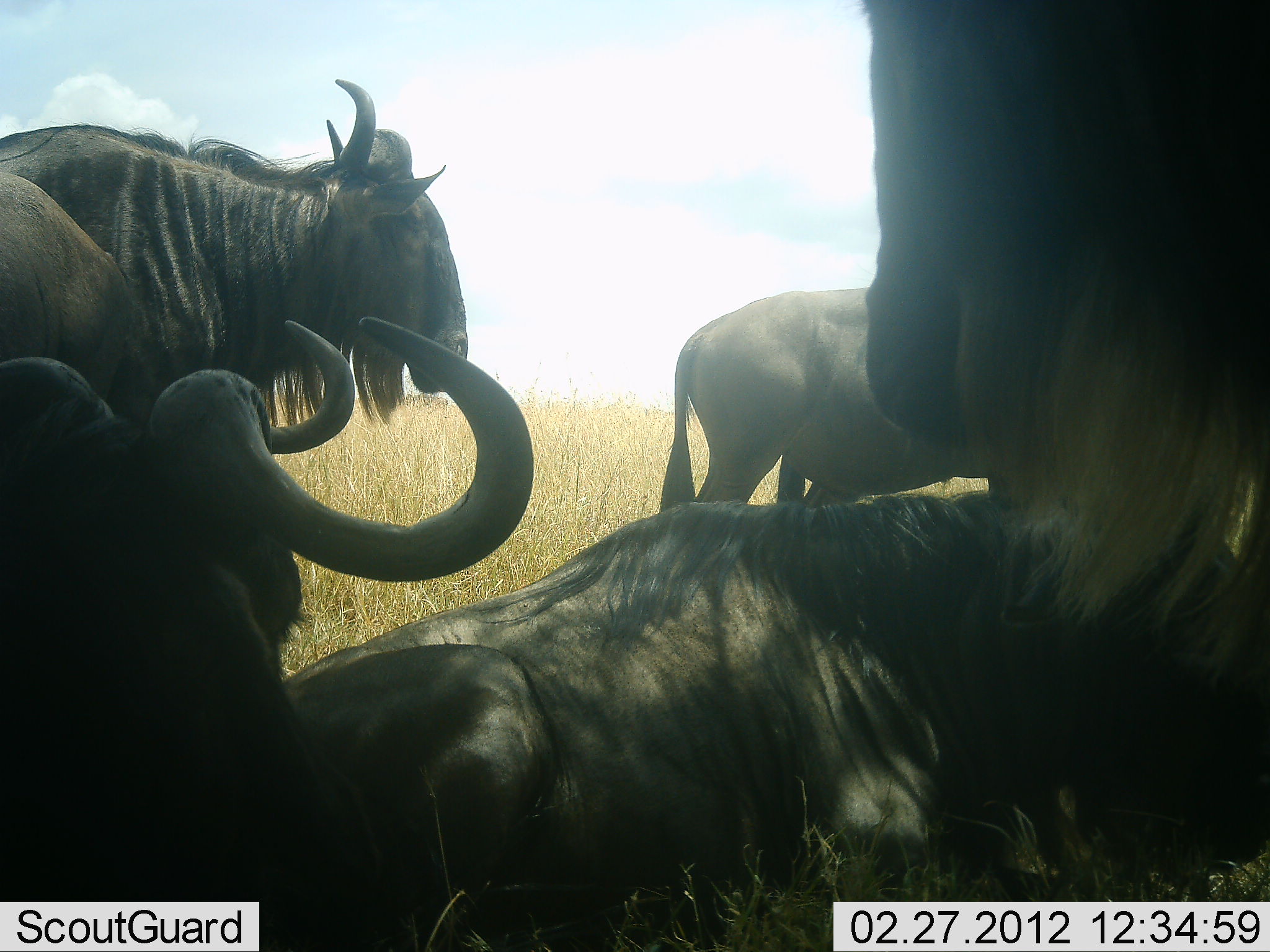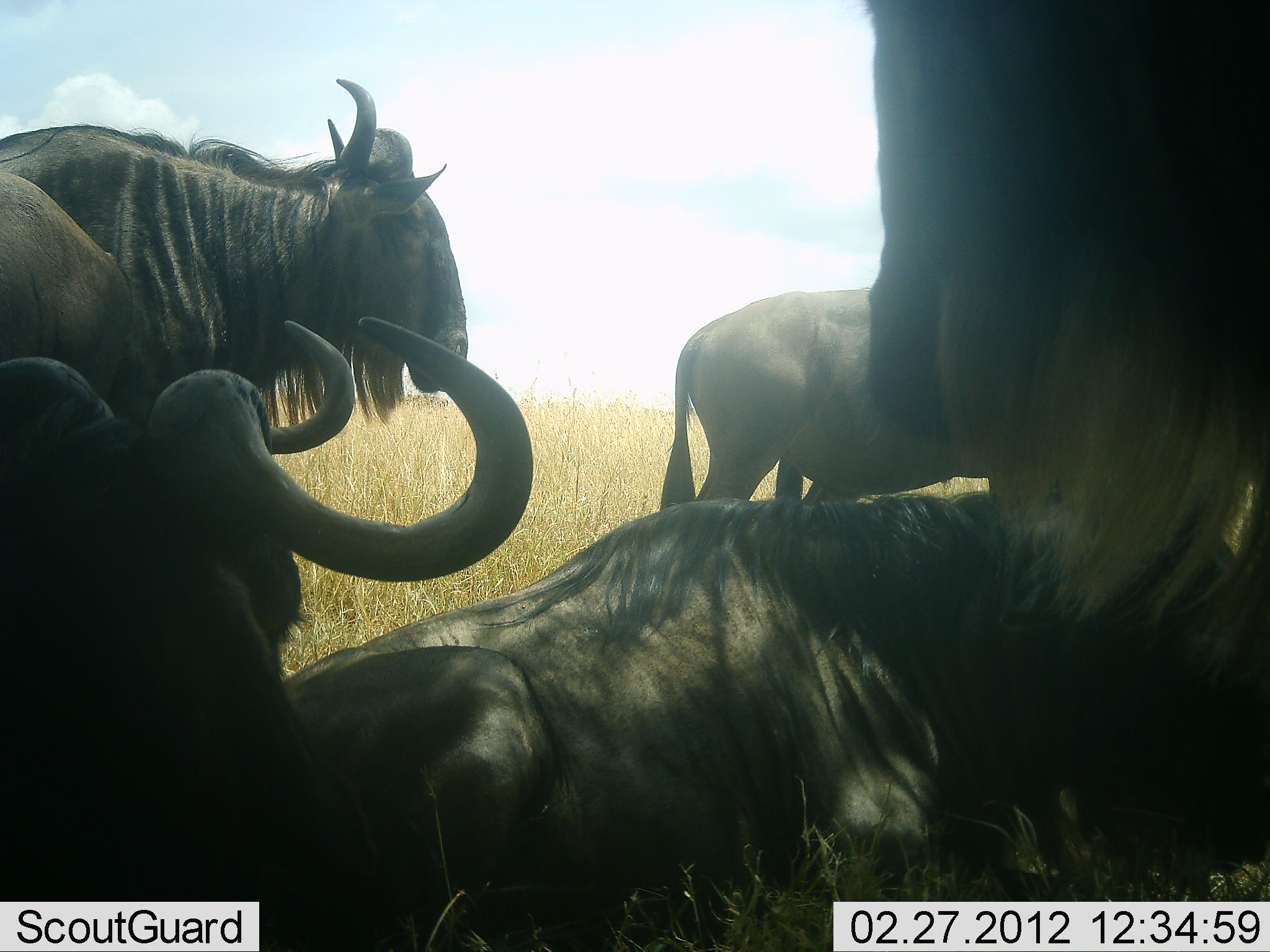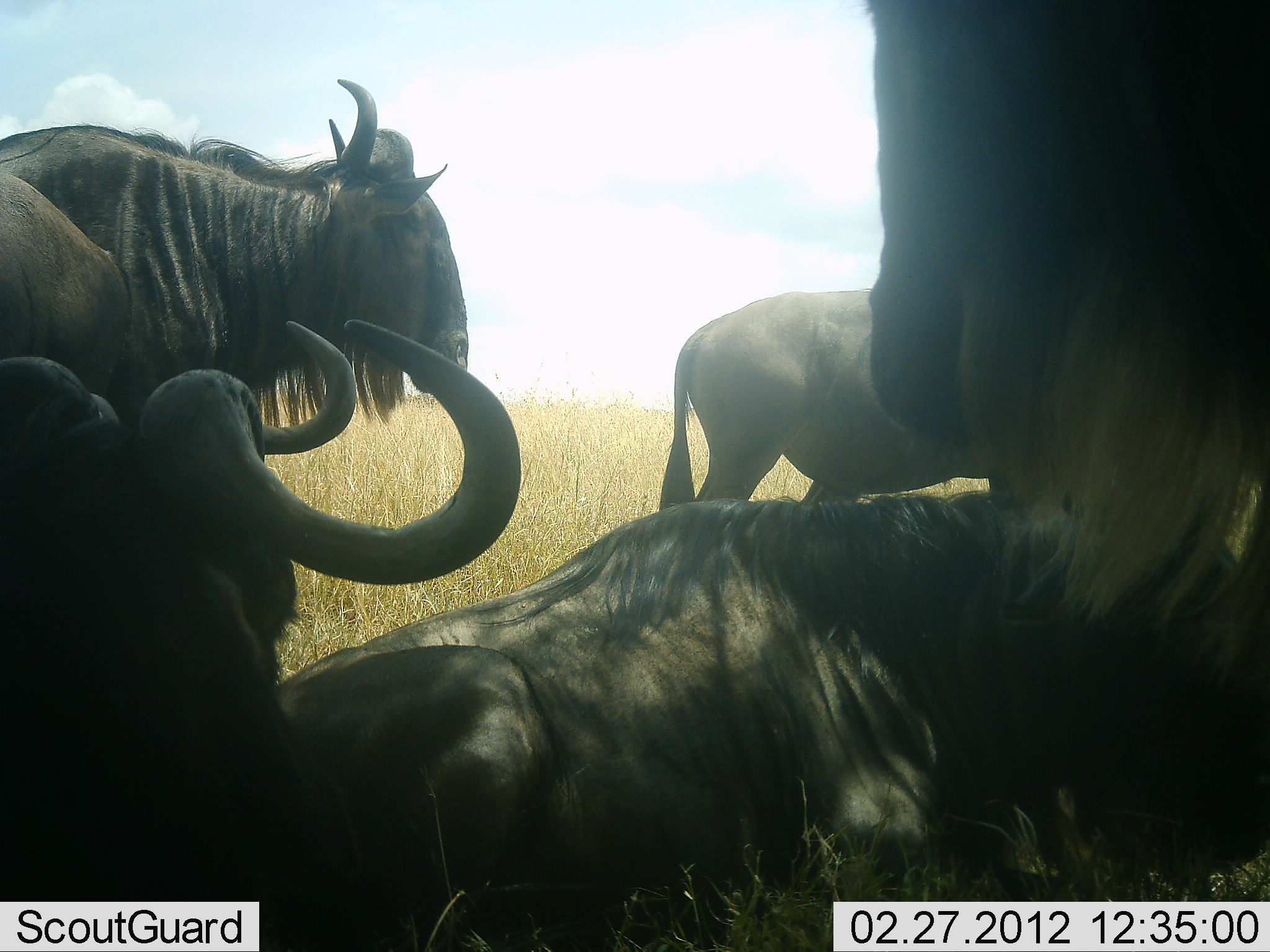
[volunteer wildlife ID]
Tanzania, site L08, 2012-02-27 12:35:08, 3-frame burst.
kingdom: Animalia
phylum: Chordata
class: Mammalia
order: Artiodactyla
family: Bovidae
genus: Connochaetes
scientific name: Connochaetes taurinus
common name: blue wildebeest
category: wildebeest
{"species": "wildebeest (blue wildebeest) (Connochaetes taurinus)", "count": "6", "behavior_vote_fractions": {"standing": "79%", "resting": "95%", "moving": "0%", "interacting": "0%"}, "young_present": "0%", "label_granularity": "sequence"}